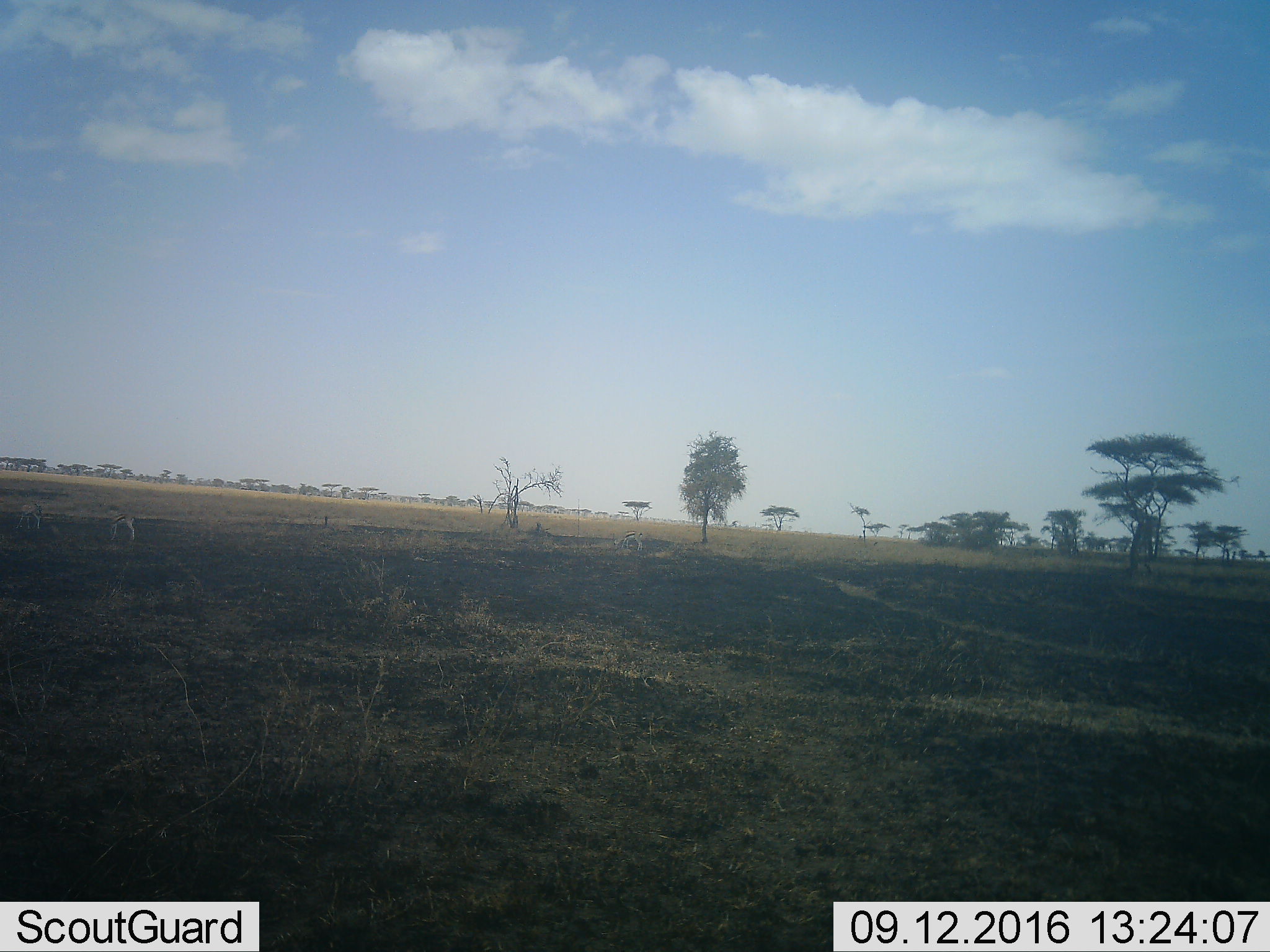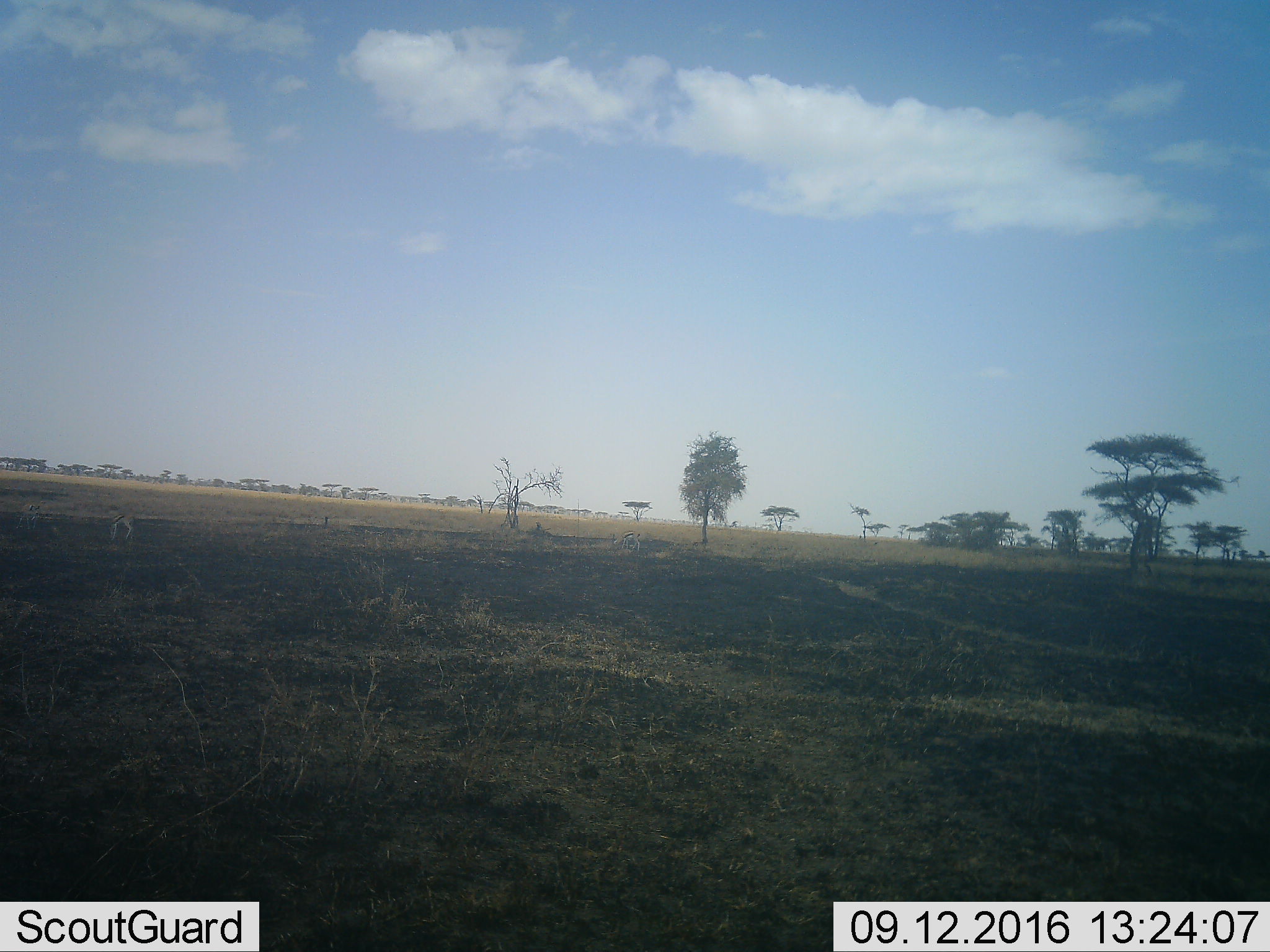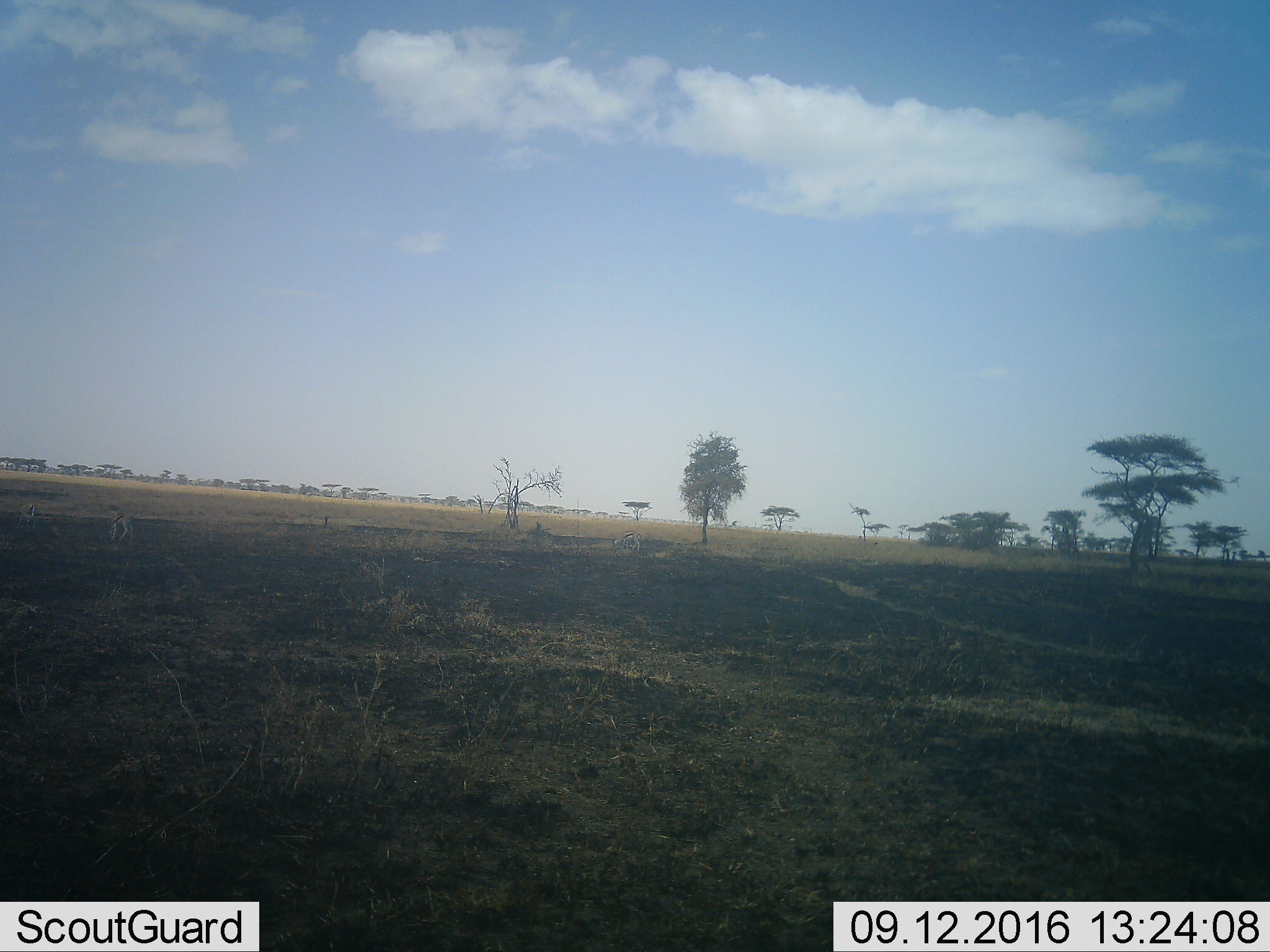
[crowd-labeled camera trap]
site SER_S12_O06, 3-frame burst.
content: unidentified animal